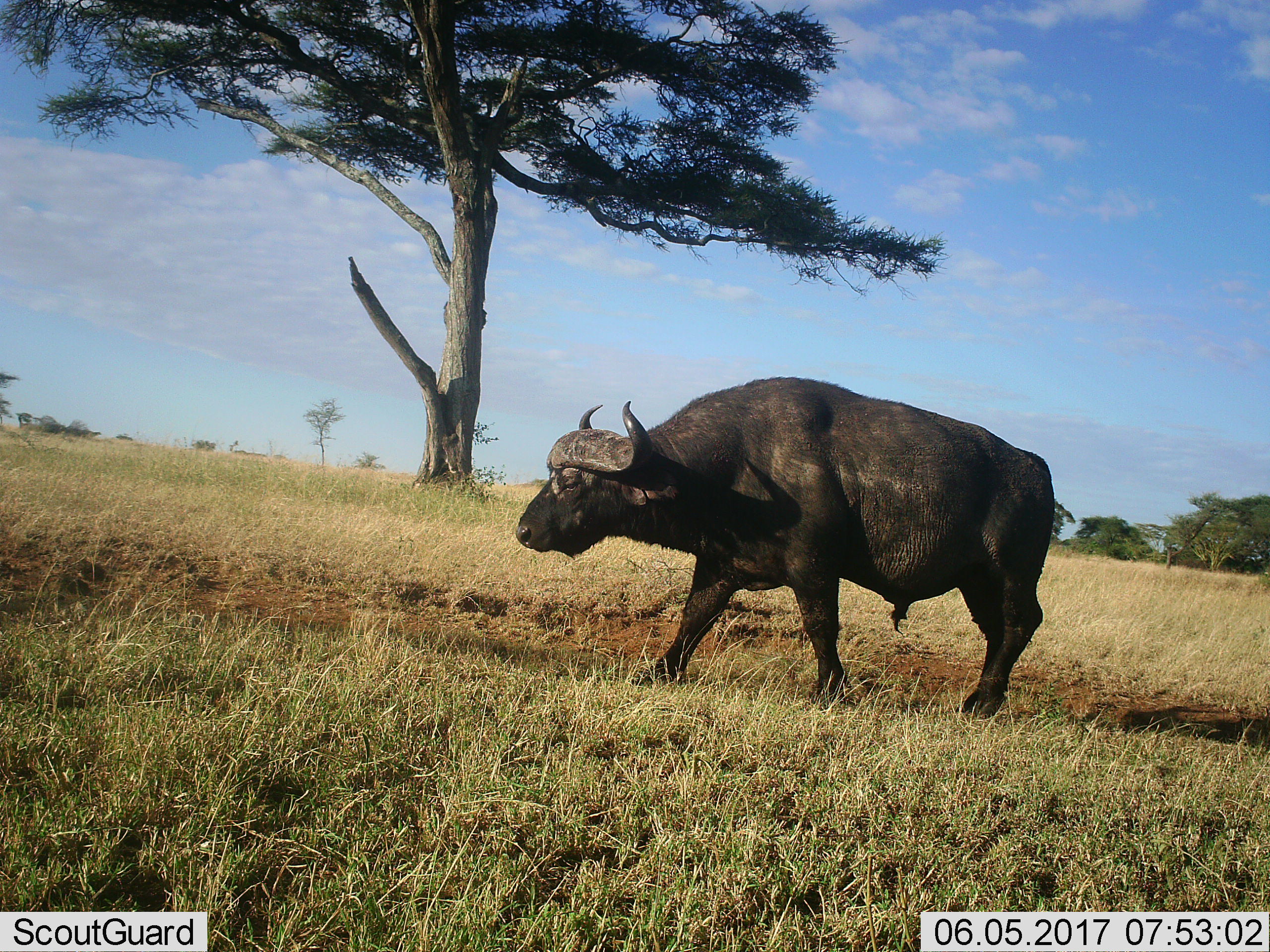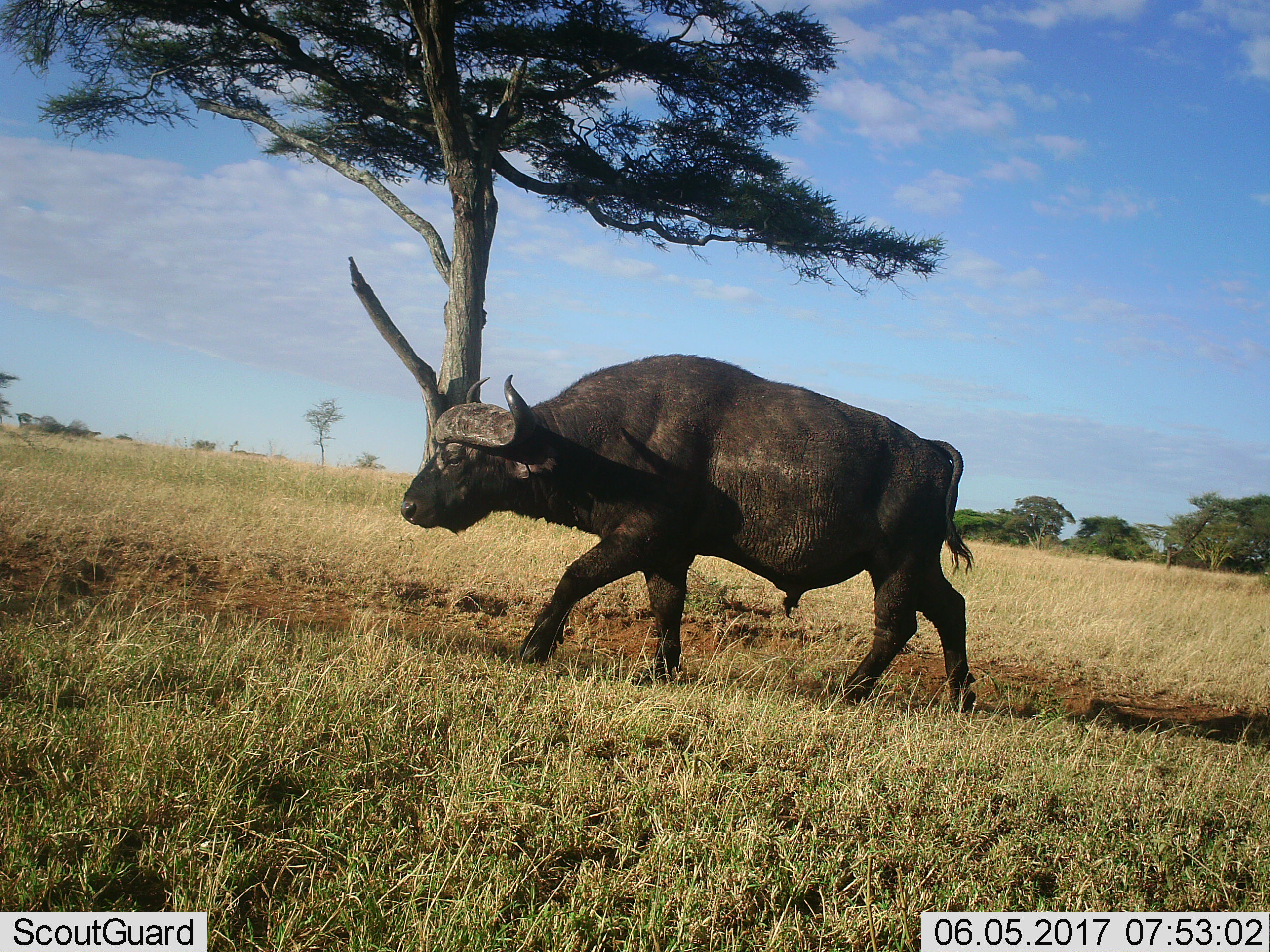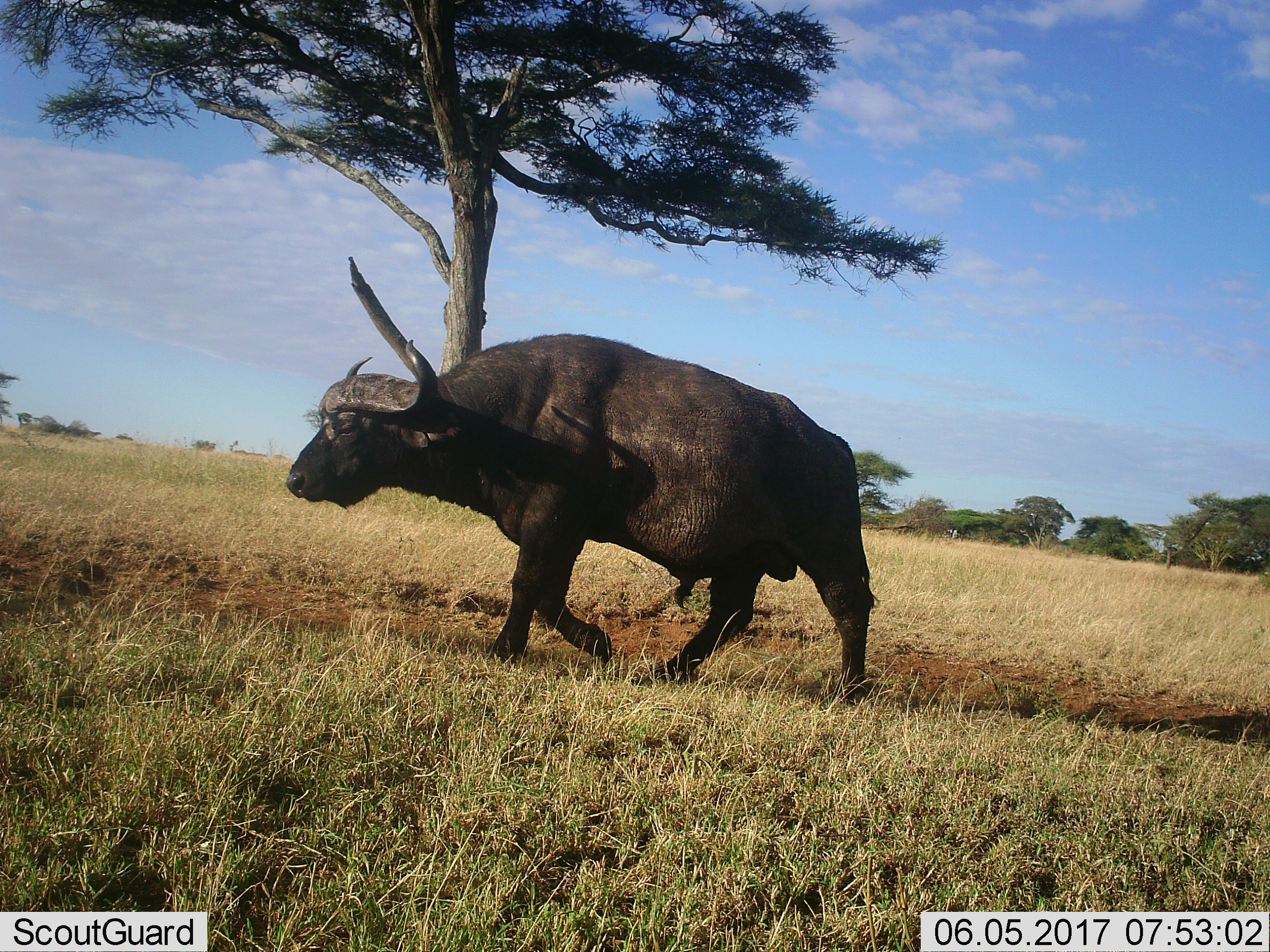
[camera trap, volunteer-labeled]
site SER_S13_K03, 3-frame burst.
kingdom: Animalia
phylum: Chordata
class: Mammalia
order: Artiodactyla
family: Bovidae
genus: Syncerus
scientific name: Syncerus caffer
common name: african buffalo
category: buffalo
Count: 1.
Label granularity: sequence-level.